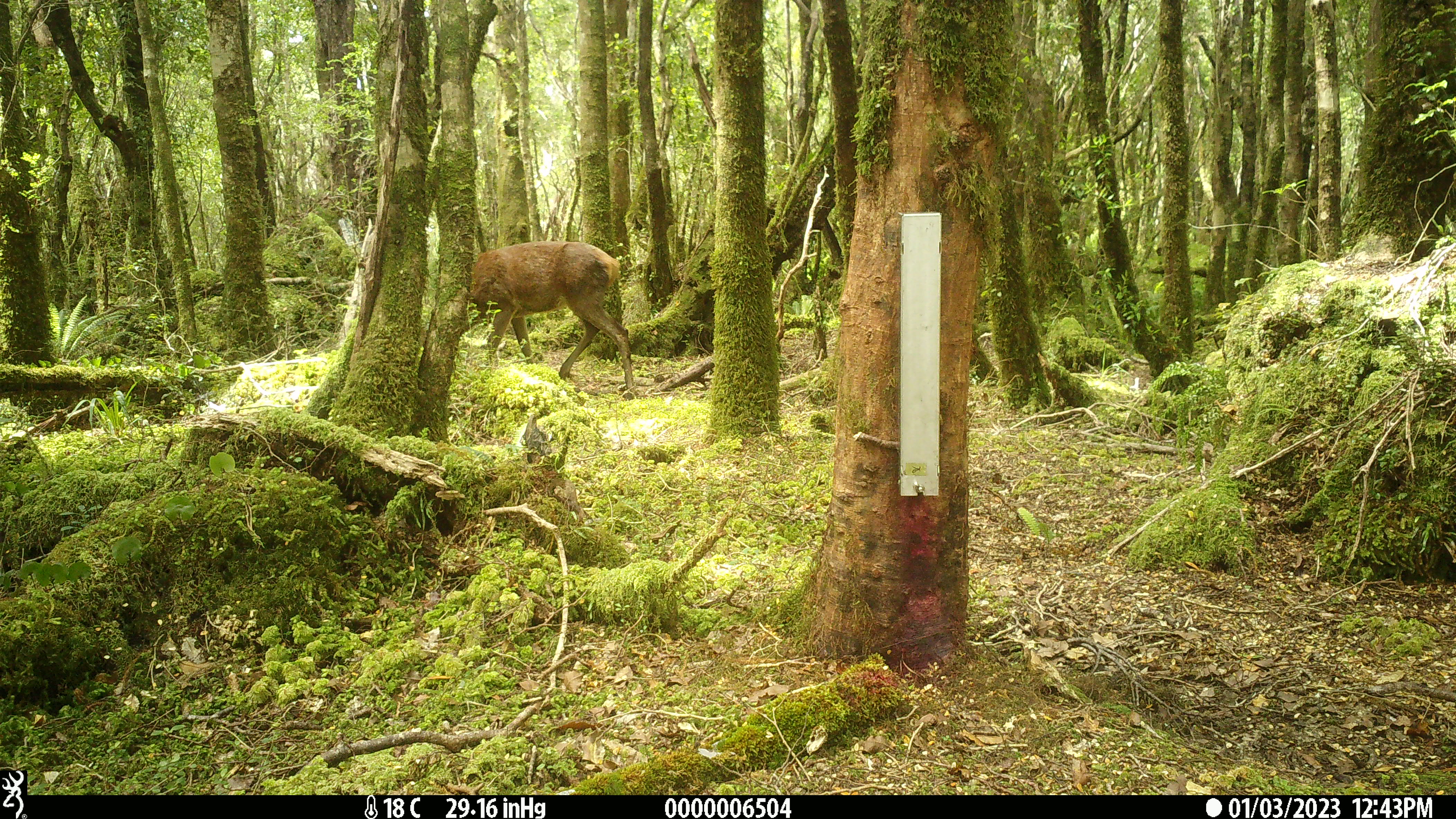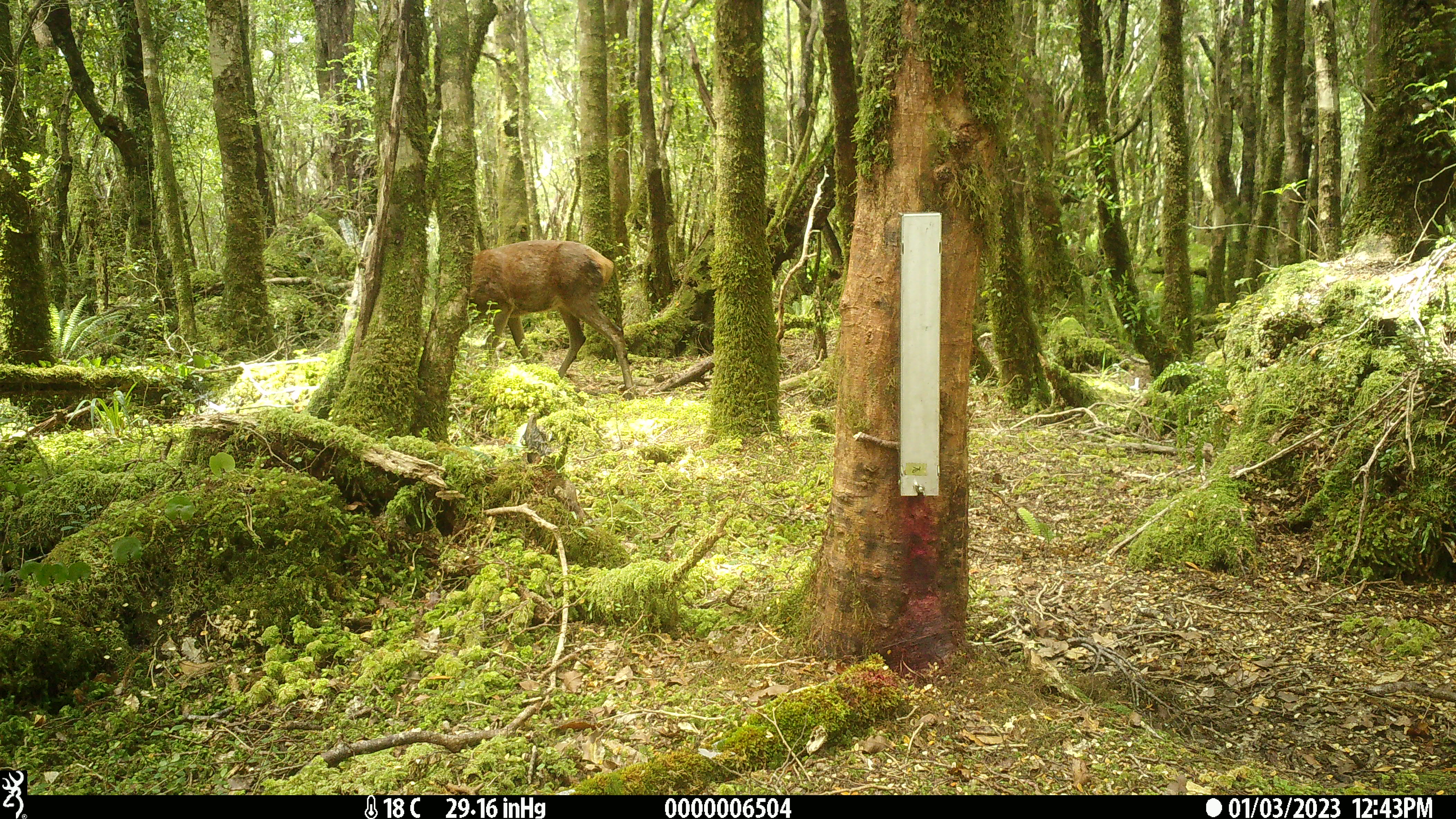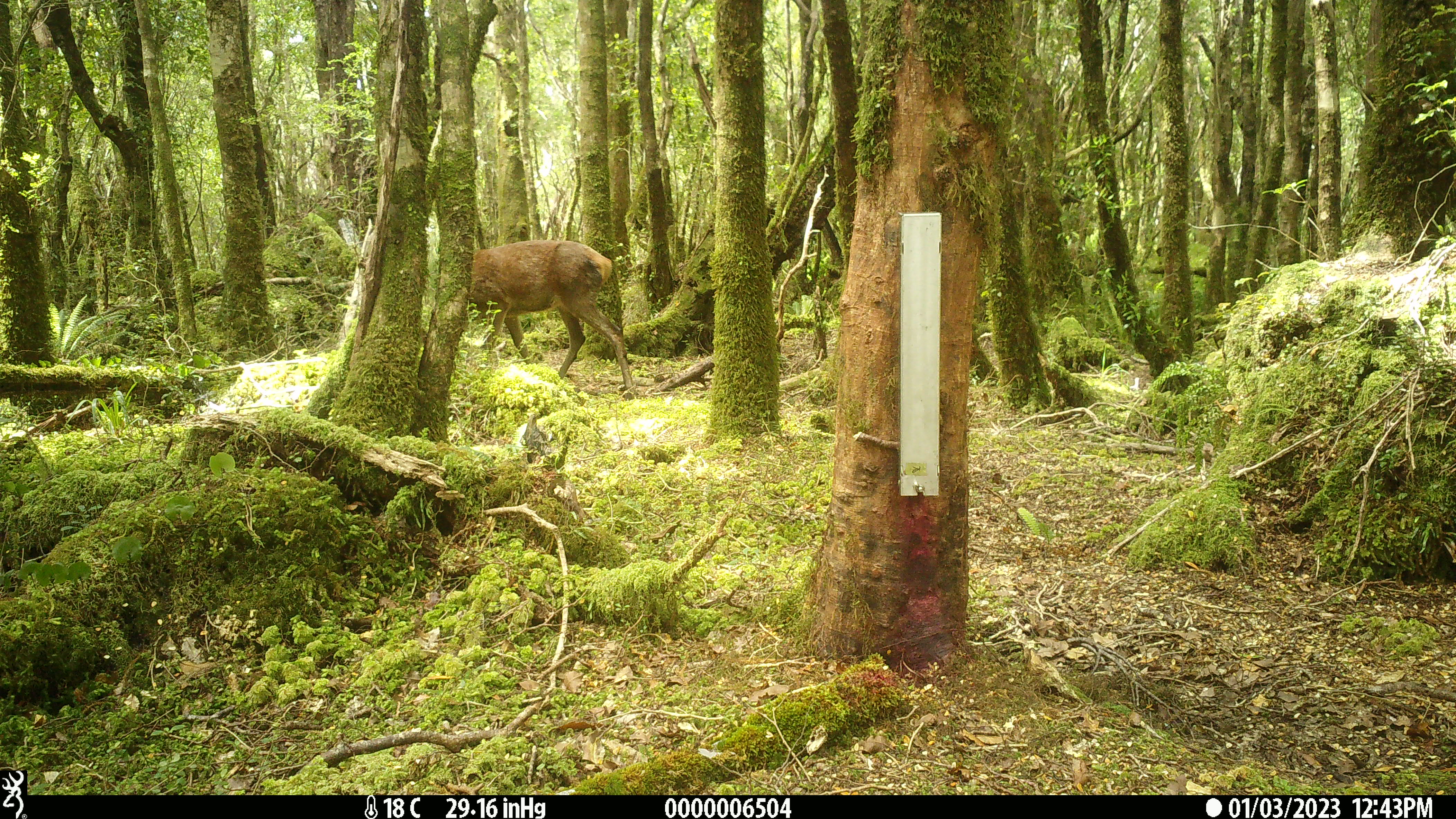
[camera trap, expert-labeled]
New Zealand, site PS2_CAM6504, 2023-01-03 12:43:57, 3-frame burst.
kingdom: Animalia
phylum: Chordata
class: Mammalia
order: Artiodactyla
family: Cervidae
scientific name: Cervidae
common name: deer